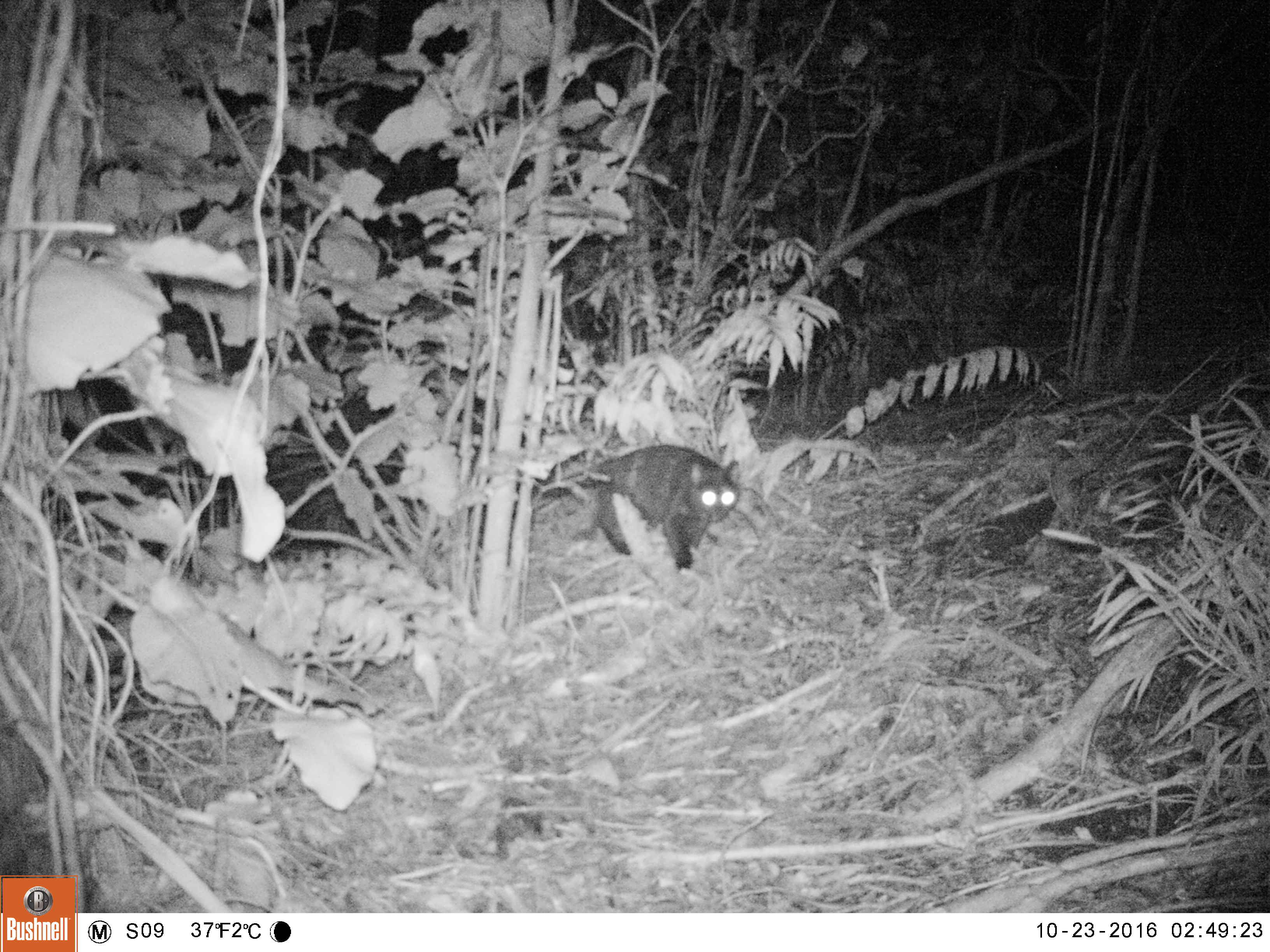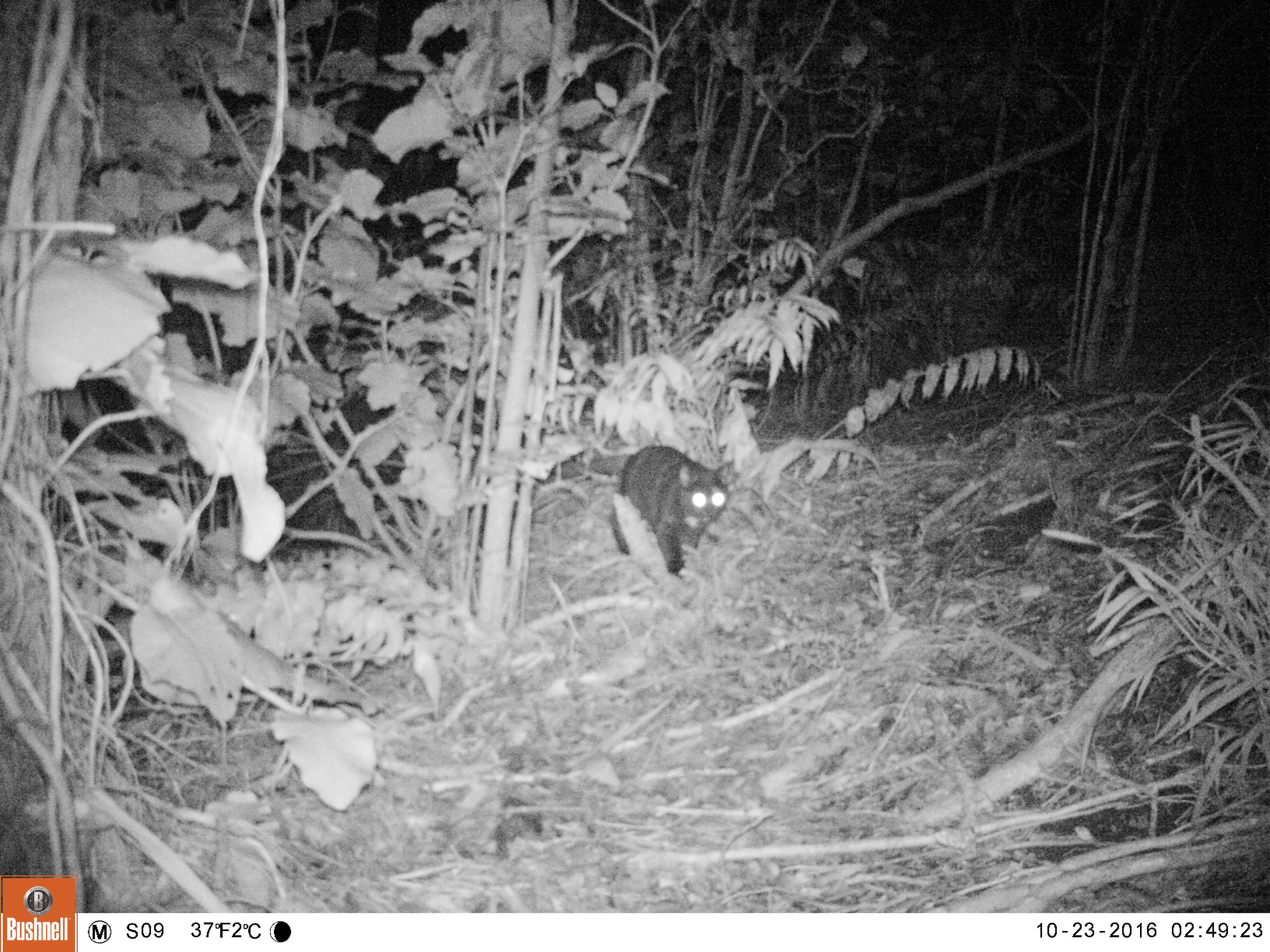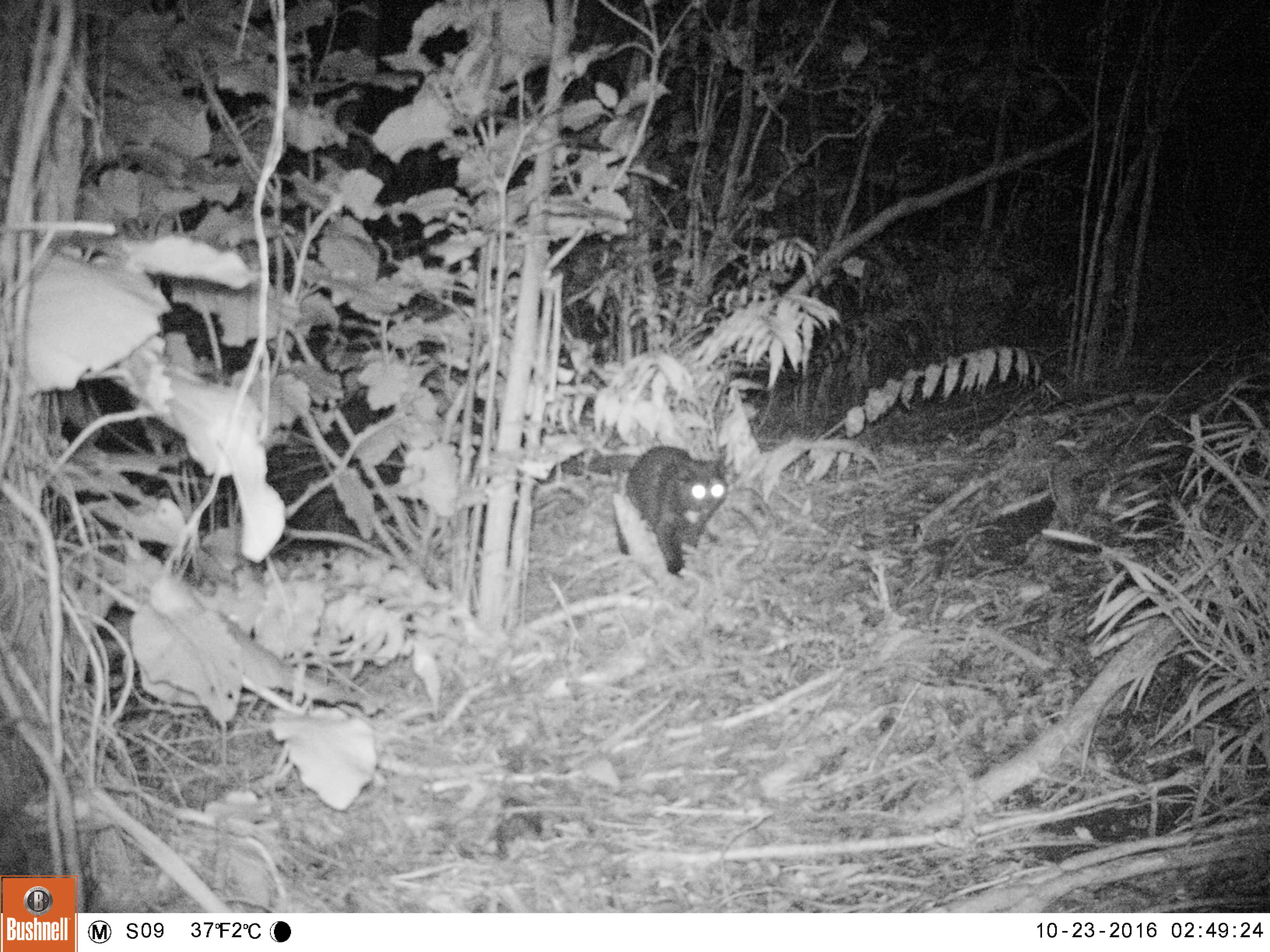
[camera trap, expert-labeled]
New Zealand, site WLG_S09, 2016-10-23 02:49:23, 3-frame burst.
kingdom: Animalia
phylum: Chordata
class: Mammalia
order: Carnivora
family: Felidae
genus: Felis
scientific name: Felis catus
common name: domestic cat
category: cat